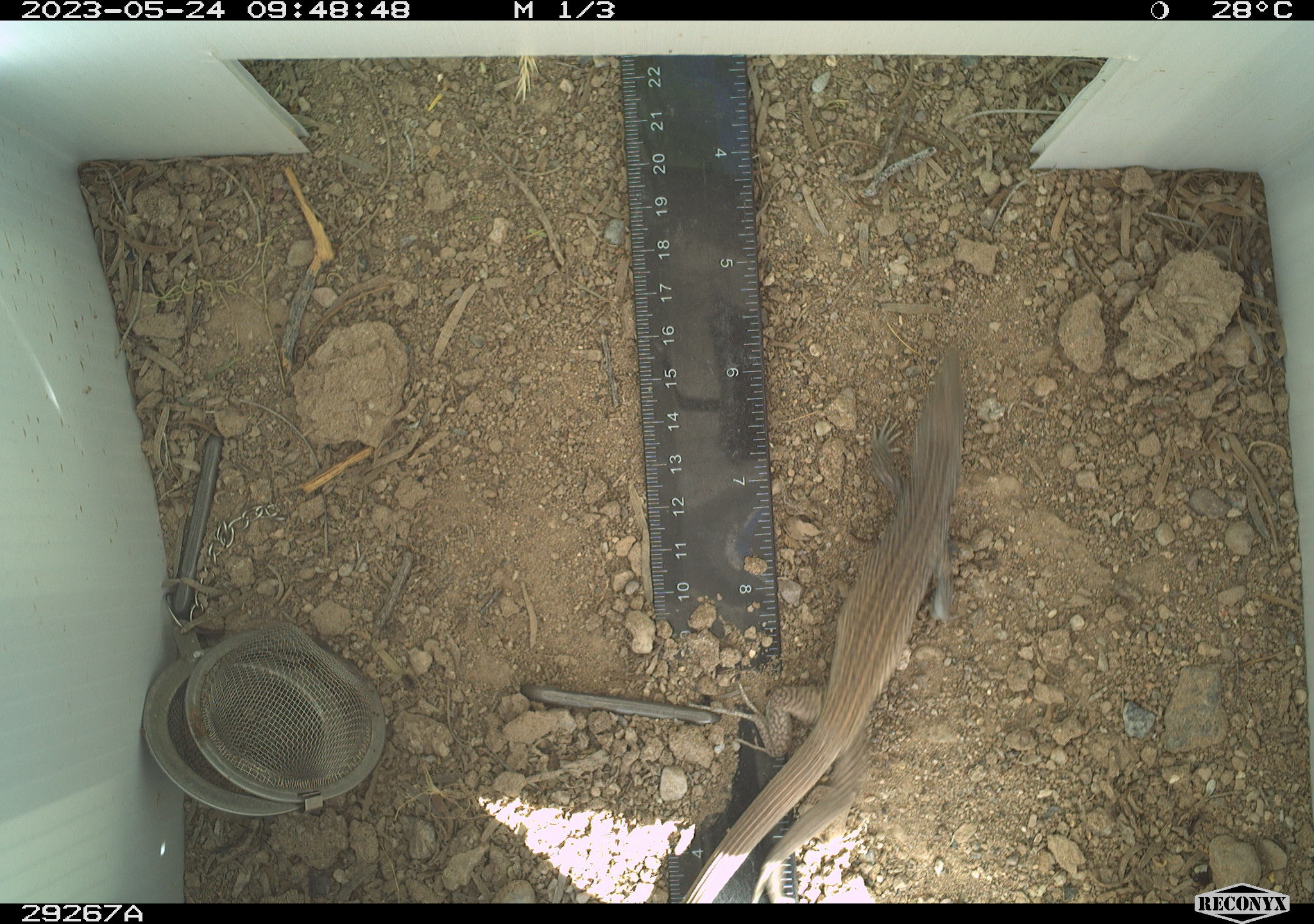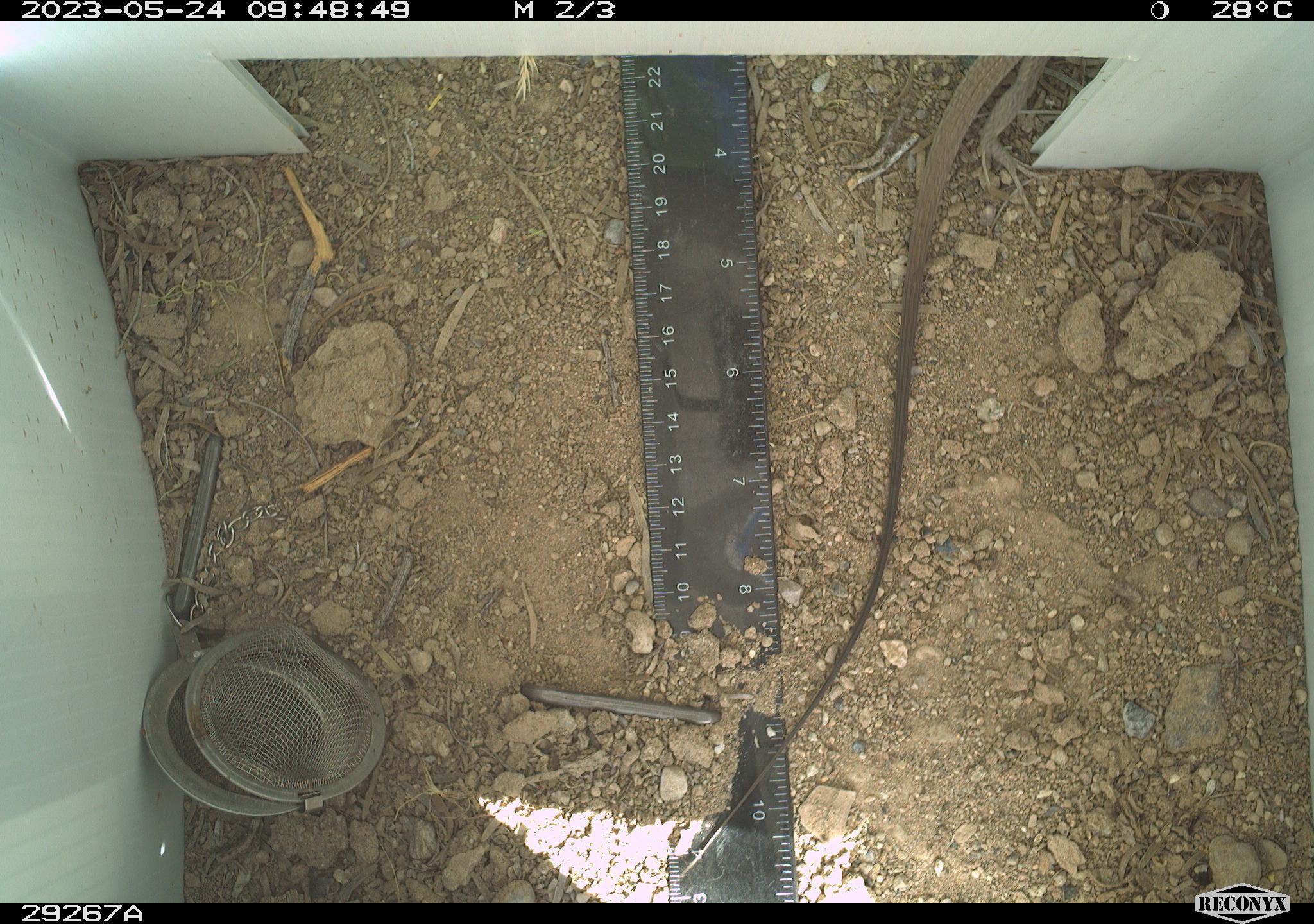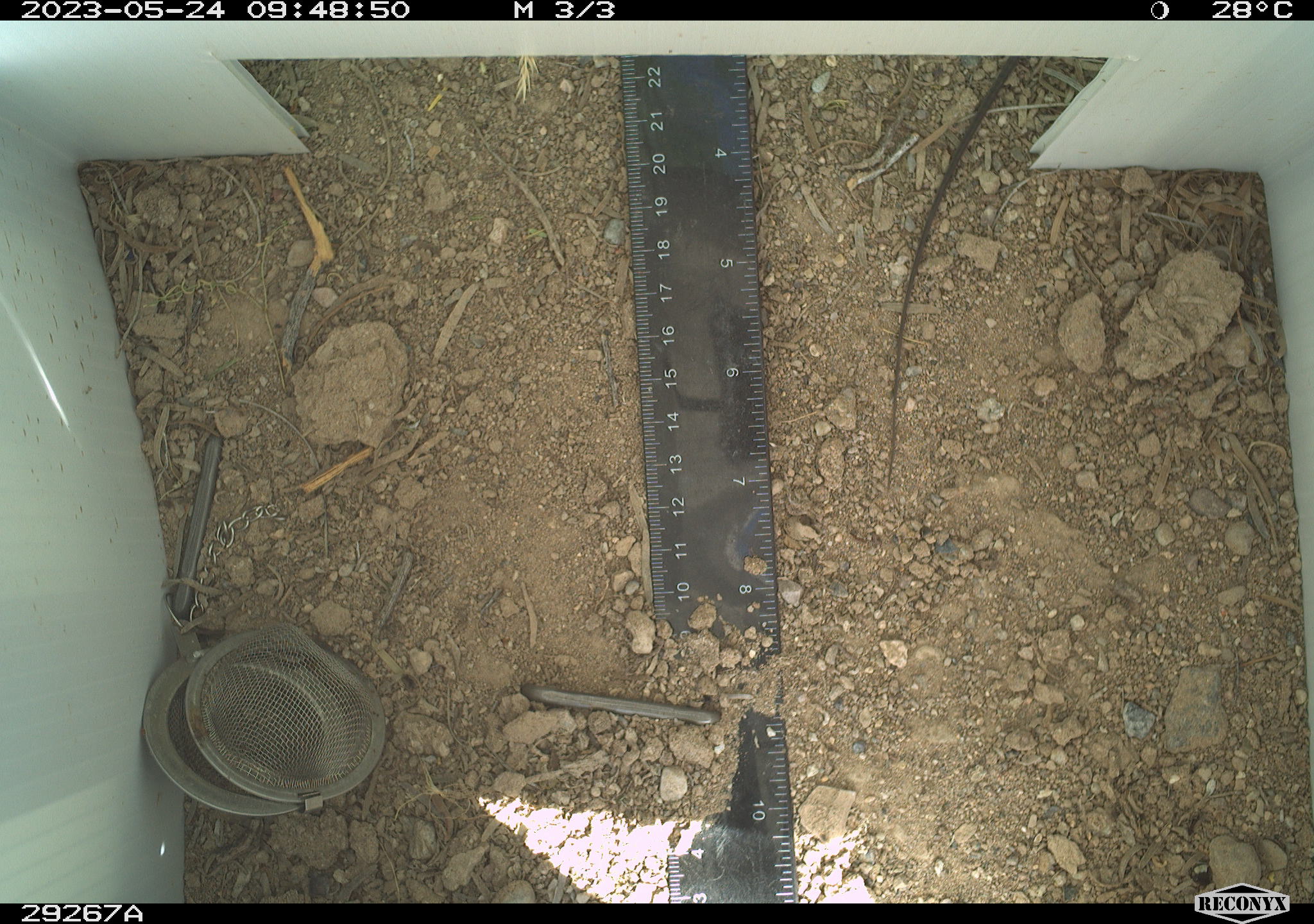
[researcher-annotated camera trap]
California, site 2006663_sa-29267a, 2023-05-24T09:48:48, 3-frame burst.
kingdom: Animalia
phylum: Chordata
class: Reptilia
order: Squamata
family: Teiidae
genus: Aspidoscelis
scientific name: Aspidoscelis tigris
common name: western whiptail